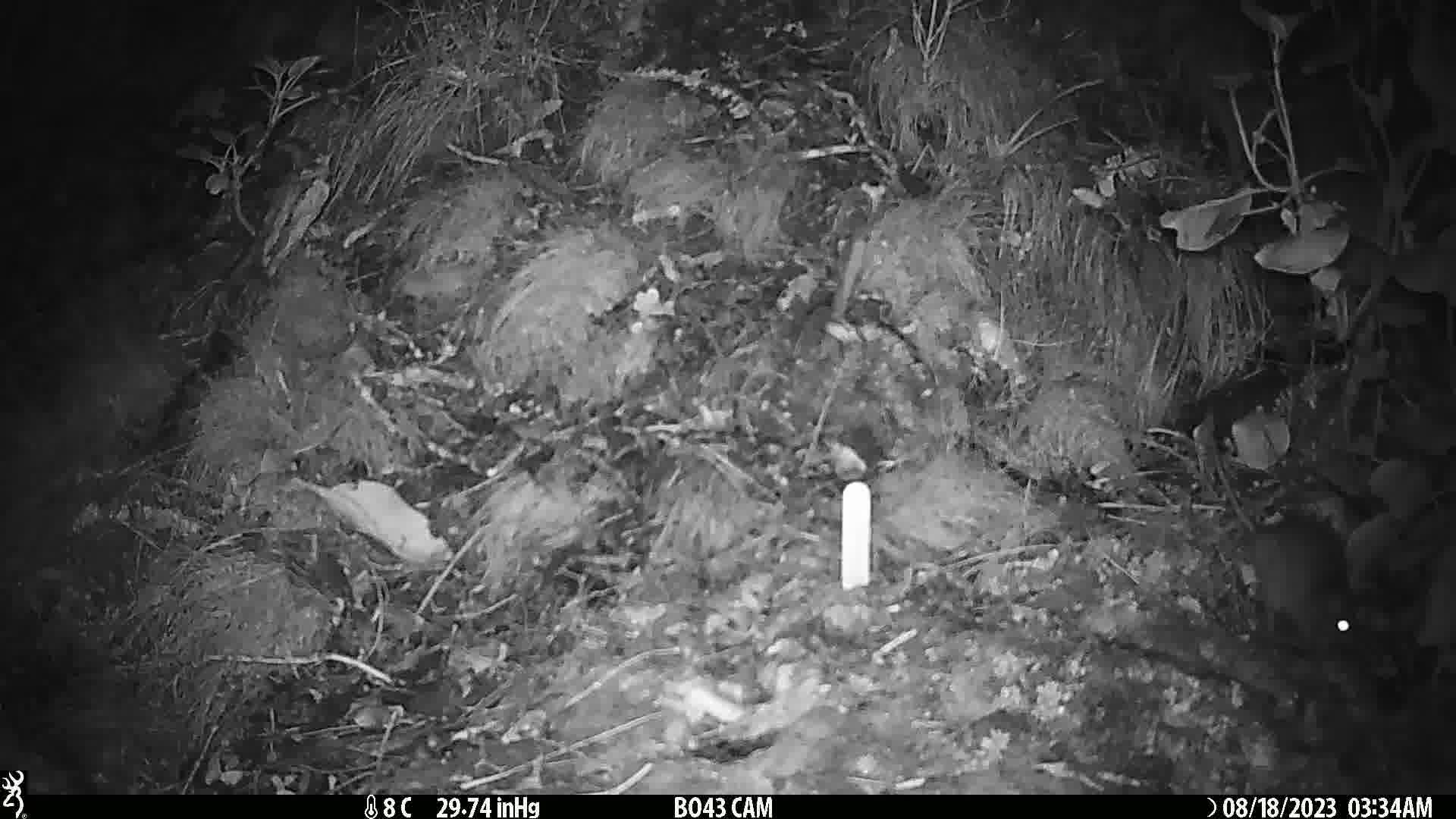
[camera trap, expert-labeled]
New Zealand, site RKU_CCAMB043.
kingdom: Animalia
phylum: Chordata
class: Mammalia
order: Rodentia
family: Muridae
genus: Rattus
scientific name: Rattus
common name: rat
Rat (Rattus).